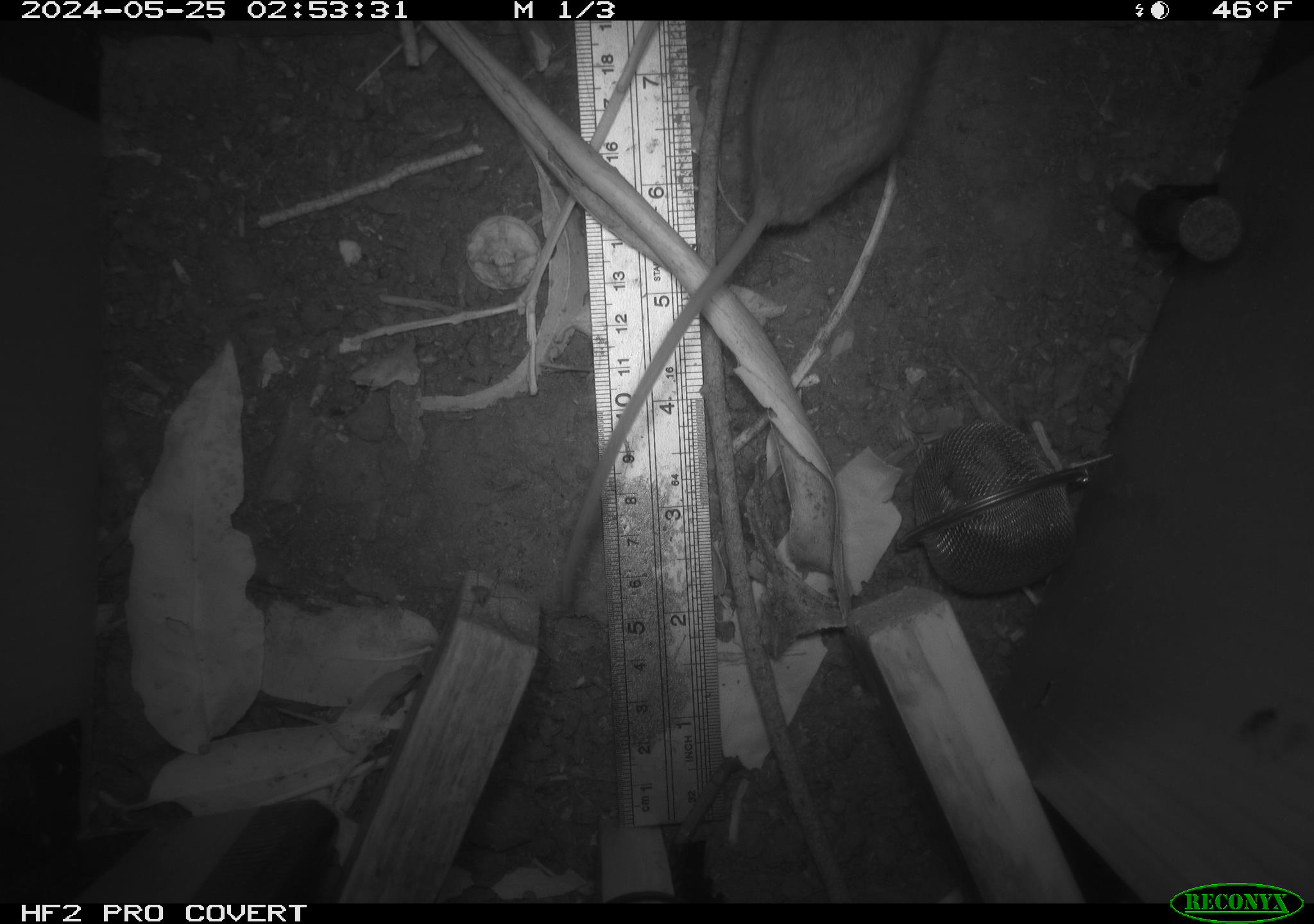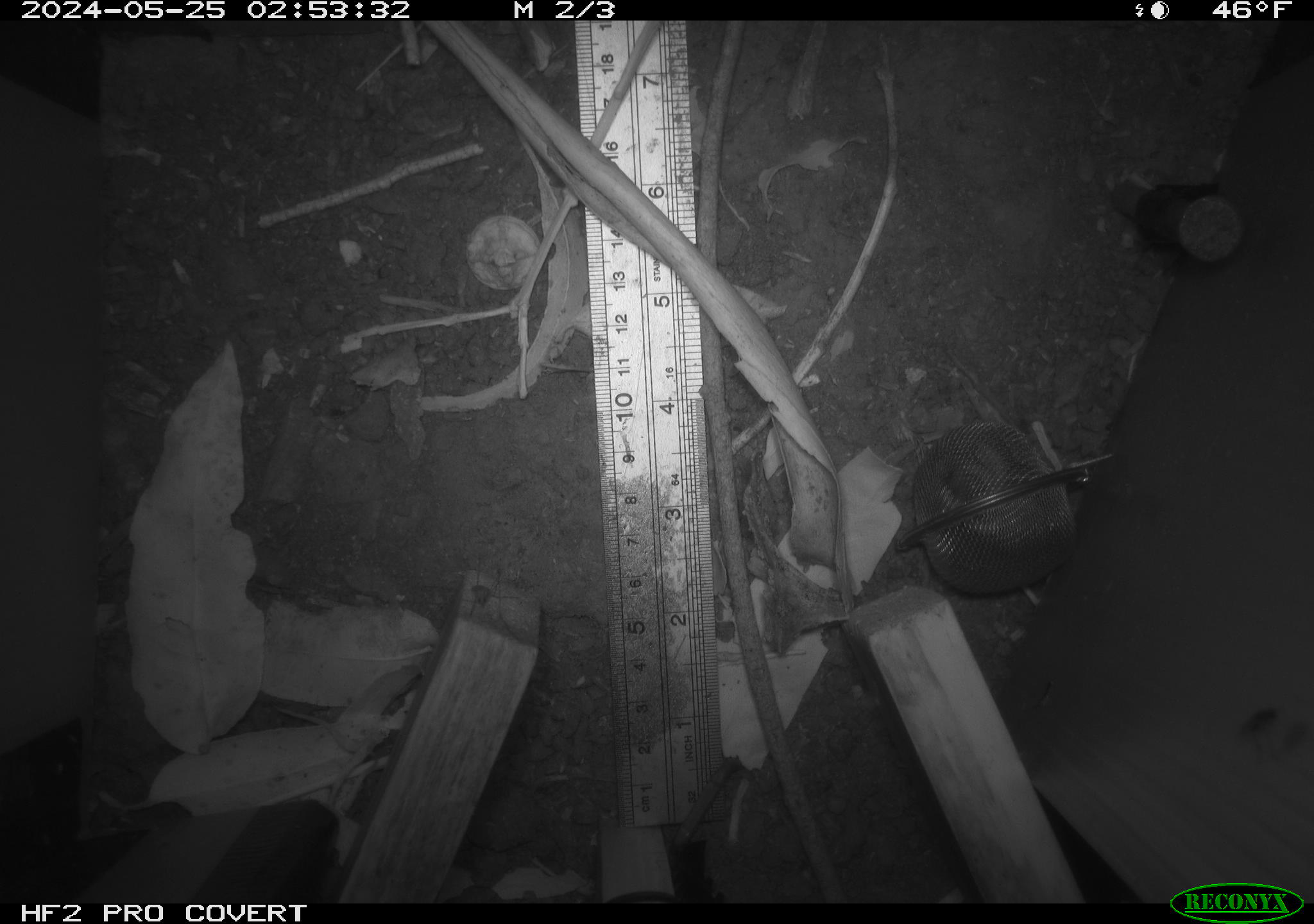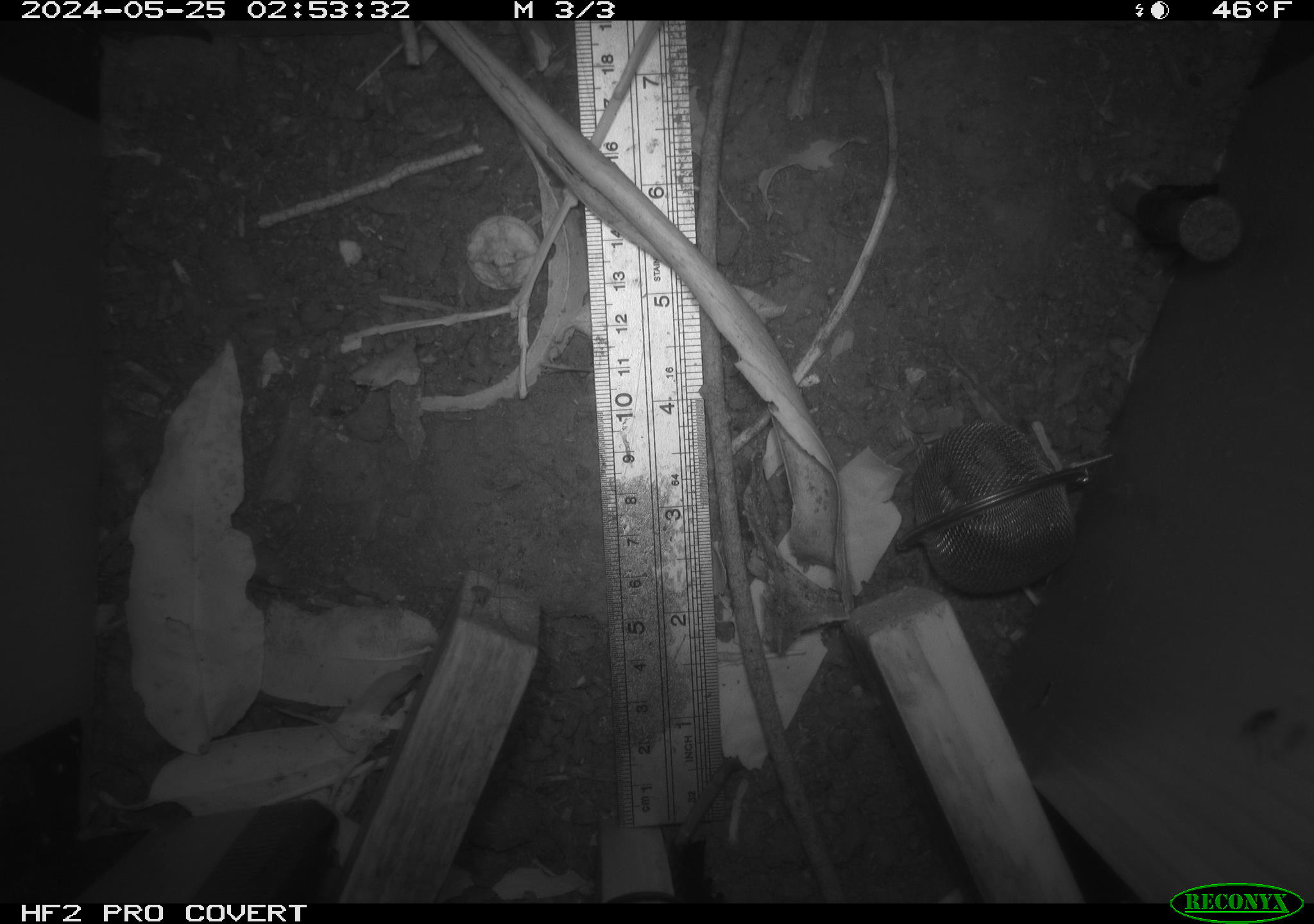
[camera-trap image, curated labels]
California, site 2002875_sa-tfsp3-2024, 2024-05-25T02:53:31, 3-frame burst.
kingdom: Animalia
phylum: Chordata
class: Mammalia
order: Rodentia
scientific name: Rodentia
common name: rodent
Rodent (Rodentia).